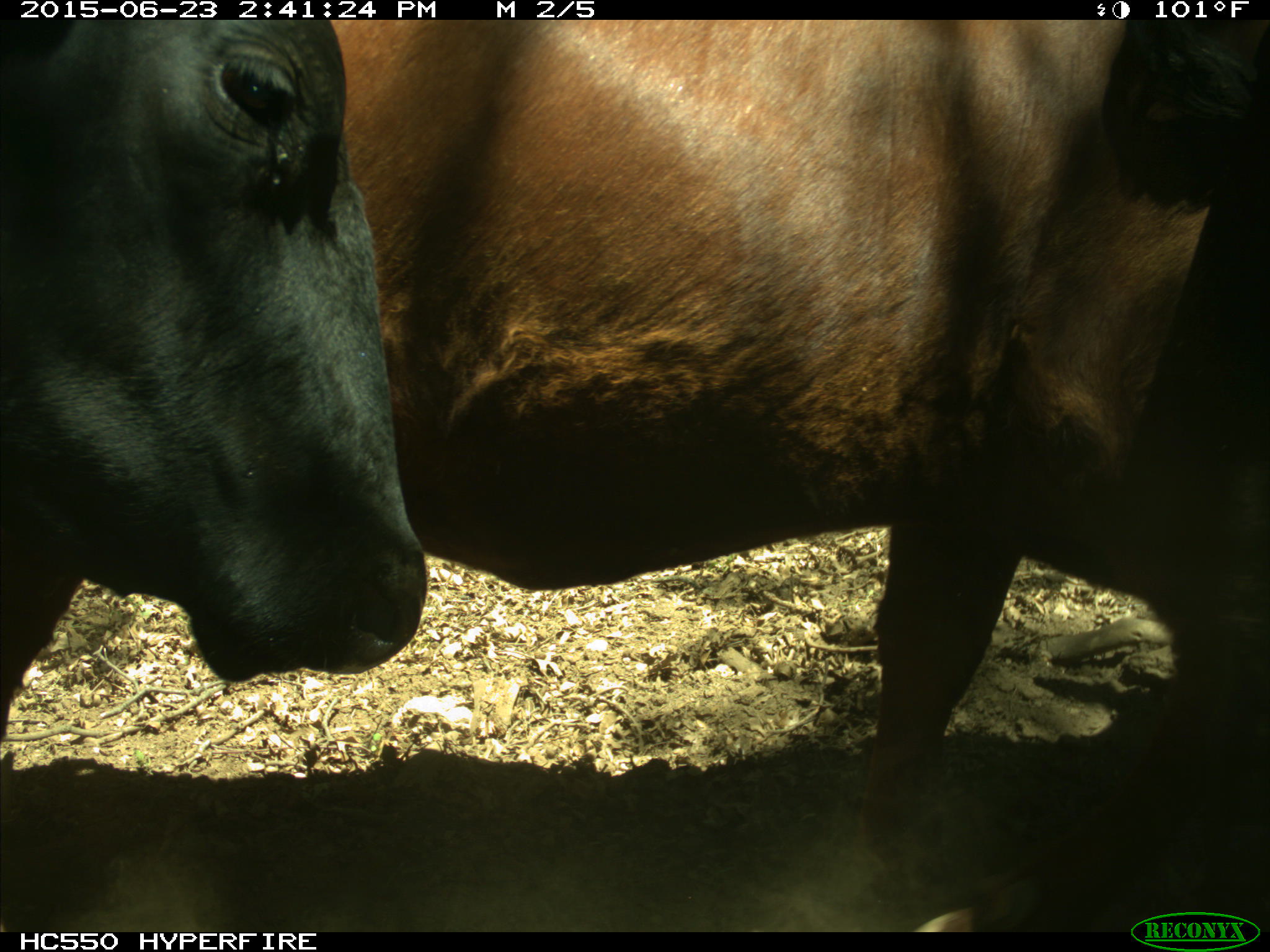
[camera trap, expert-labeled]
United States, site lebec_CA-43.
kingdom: Animalia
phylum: Chordata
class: Mammalia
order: Artiodactyla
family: Bovidae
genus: Bos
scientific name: Bos taurus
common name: domestic cow